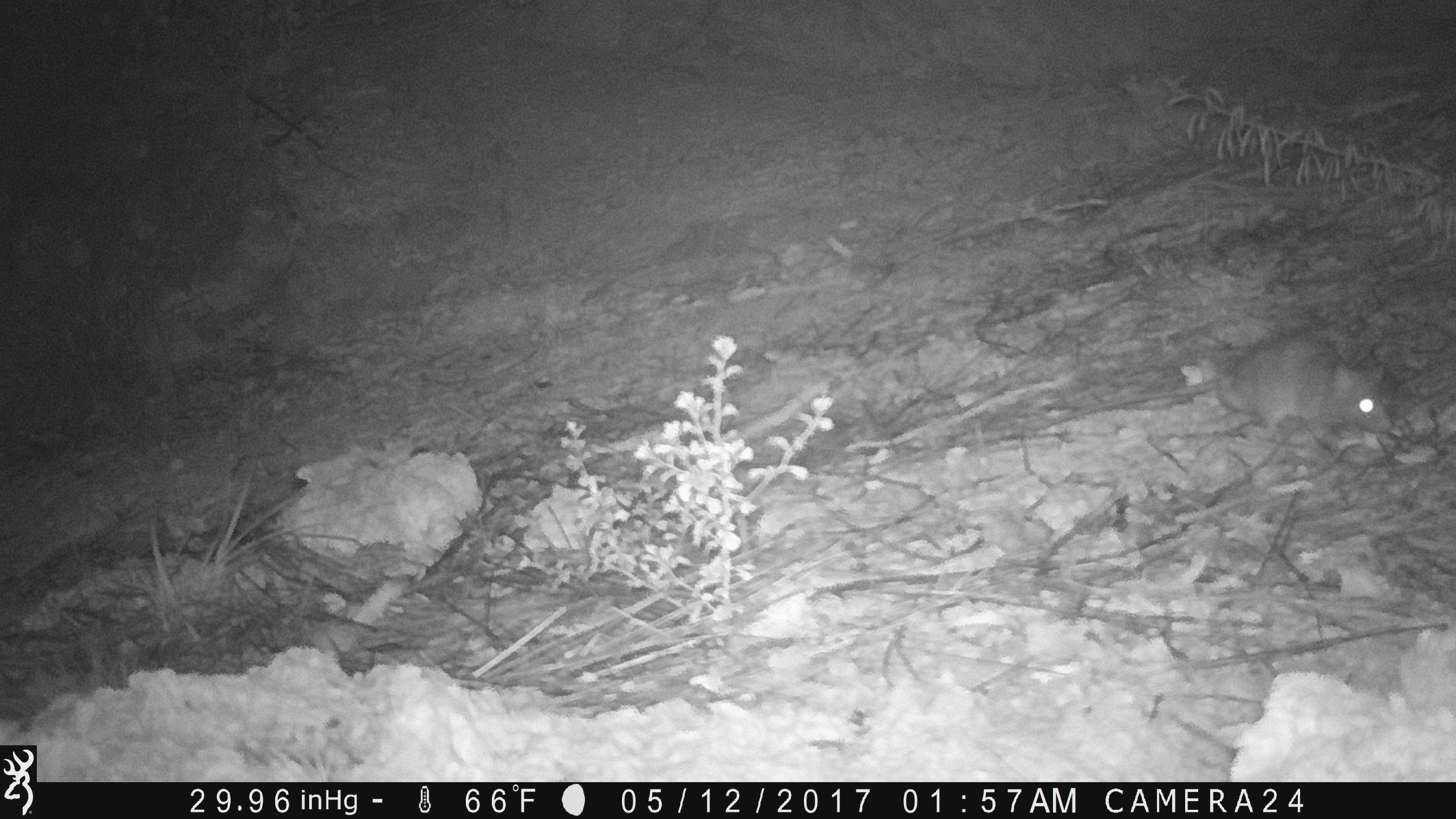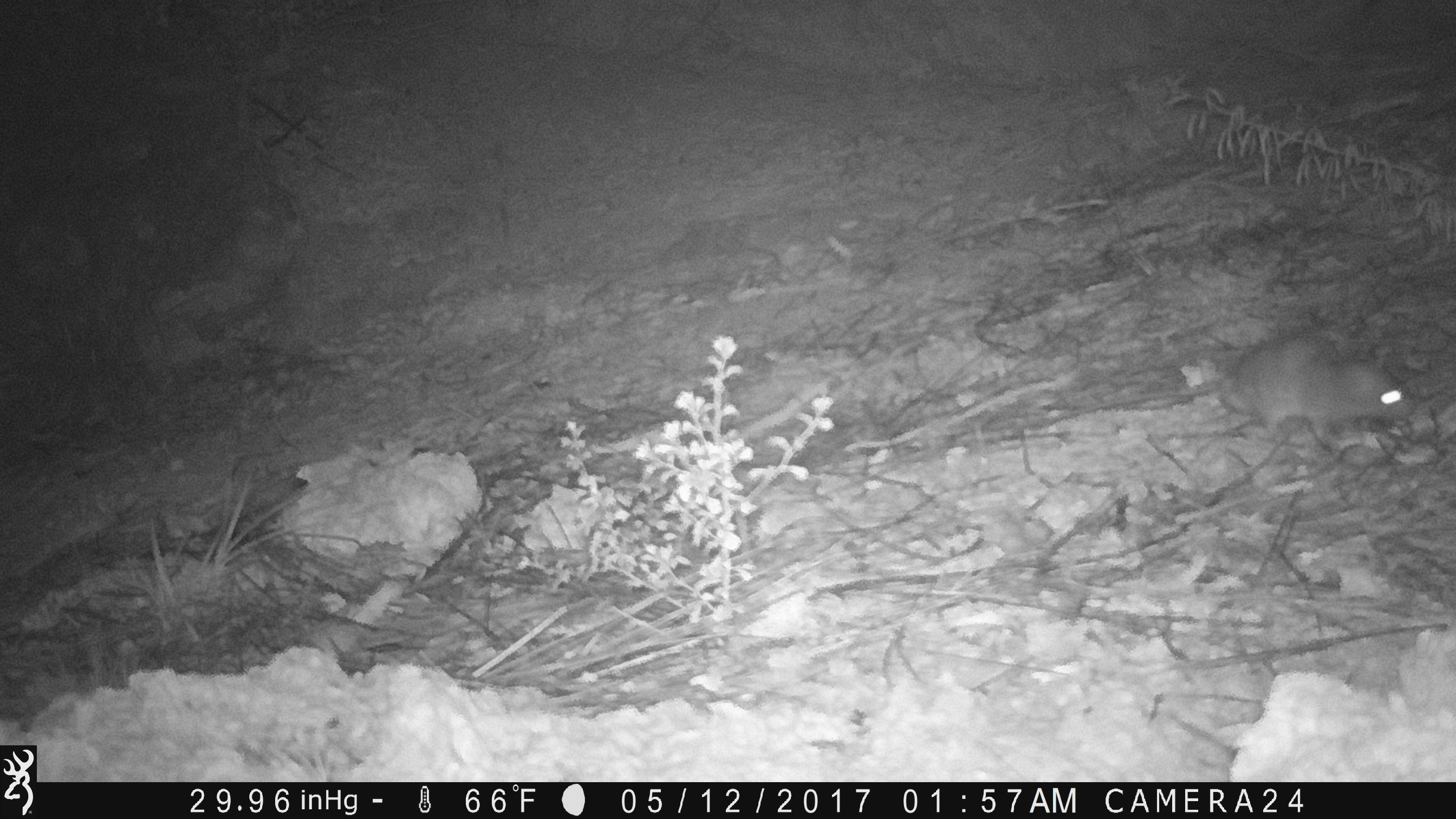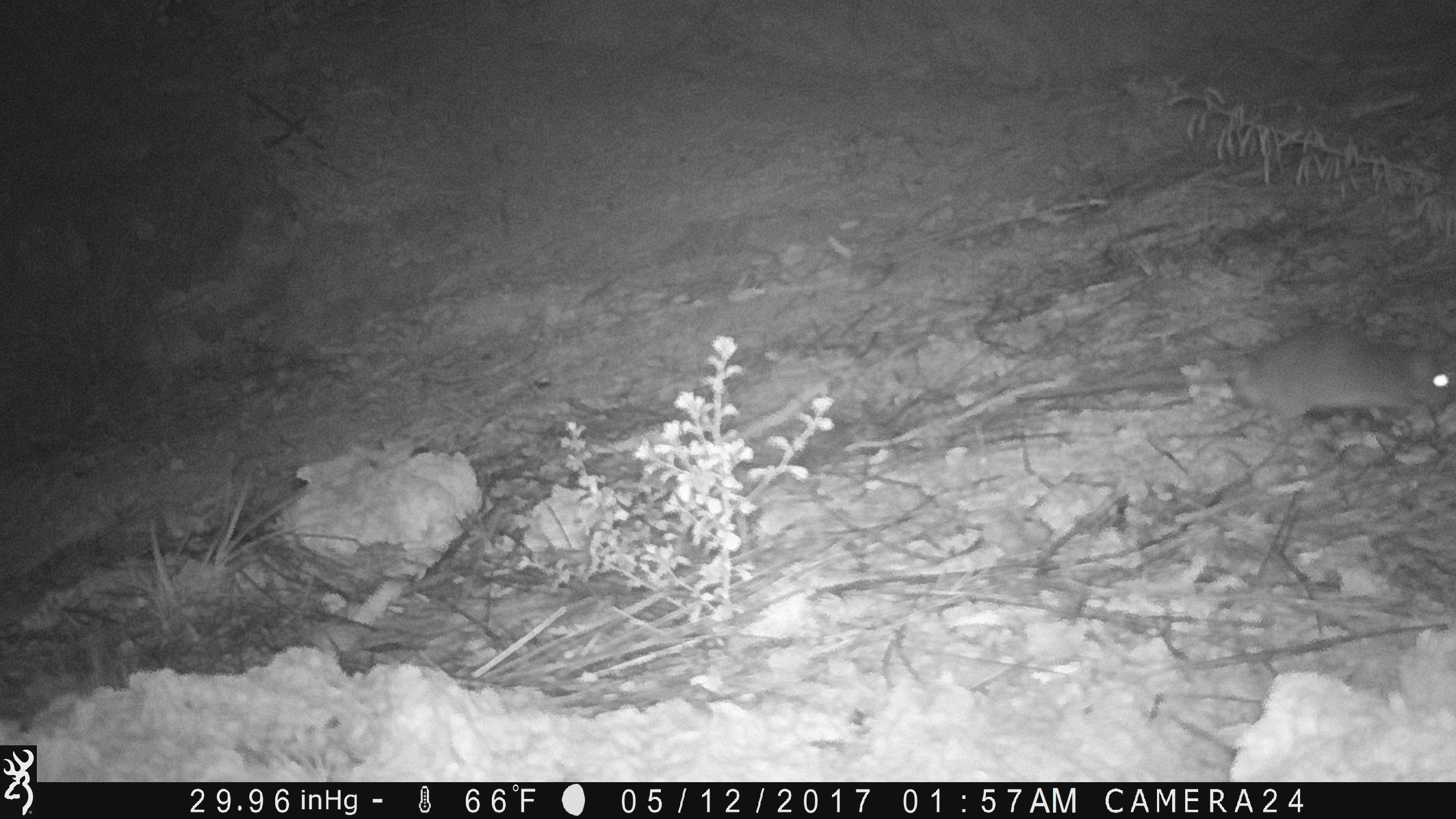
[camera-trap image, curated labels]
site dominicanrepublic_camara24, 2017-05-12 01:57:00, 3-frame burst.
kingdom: Animalia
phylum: Chordata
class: Mammalia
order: Rodentia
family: Muridae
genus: Rattus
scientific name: Rattus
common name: rat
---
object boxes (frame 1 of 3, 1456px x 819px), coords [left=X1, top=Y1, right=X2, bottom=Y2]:
rat: [left=1129, top=332, right=1399, bottom=454]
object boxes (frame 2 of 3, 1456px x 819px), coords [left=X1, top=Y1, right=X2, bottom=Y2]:
rat: [left=989, top=331, right=1420, bottom=457]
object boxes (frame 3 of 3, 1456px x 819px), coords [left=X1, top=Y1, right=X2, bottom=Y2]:
rat: [left=1016, top=324, right=1453, bottom=448]